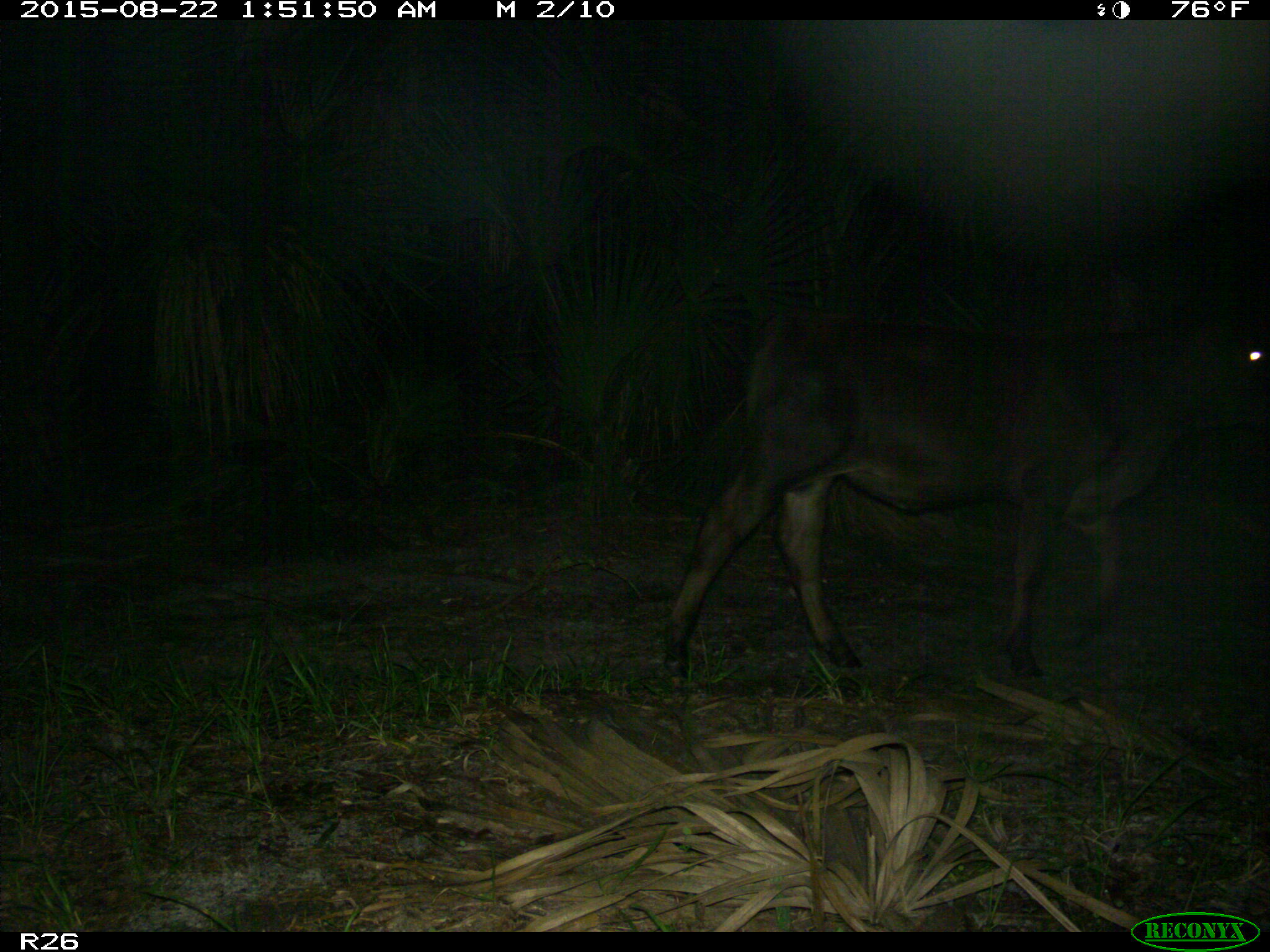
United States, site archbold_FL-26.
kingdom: Animalia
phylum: Chordata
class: Mammalia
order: Artiodactyla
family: Bovidae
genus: Bos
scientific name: Bos taurus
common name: domestic cow